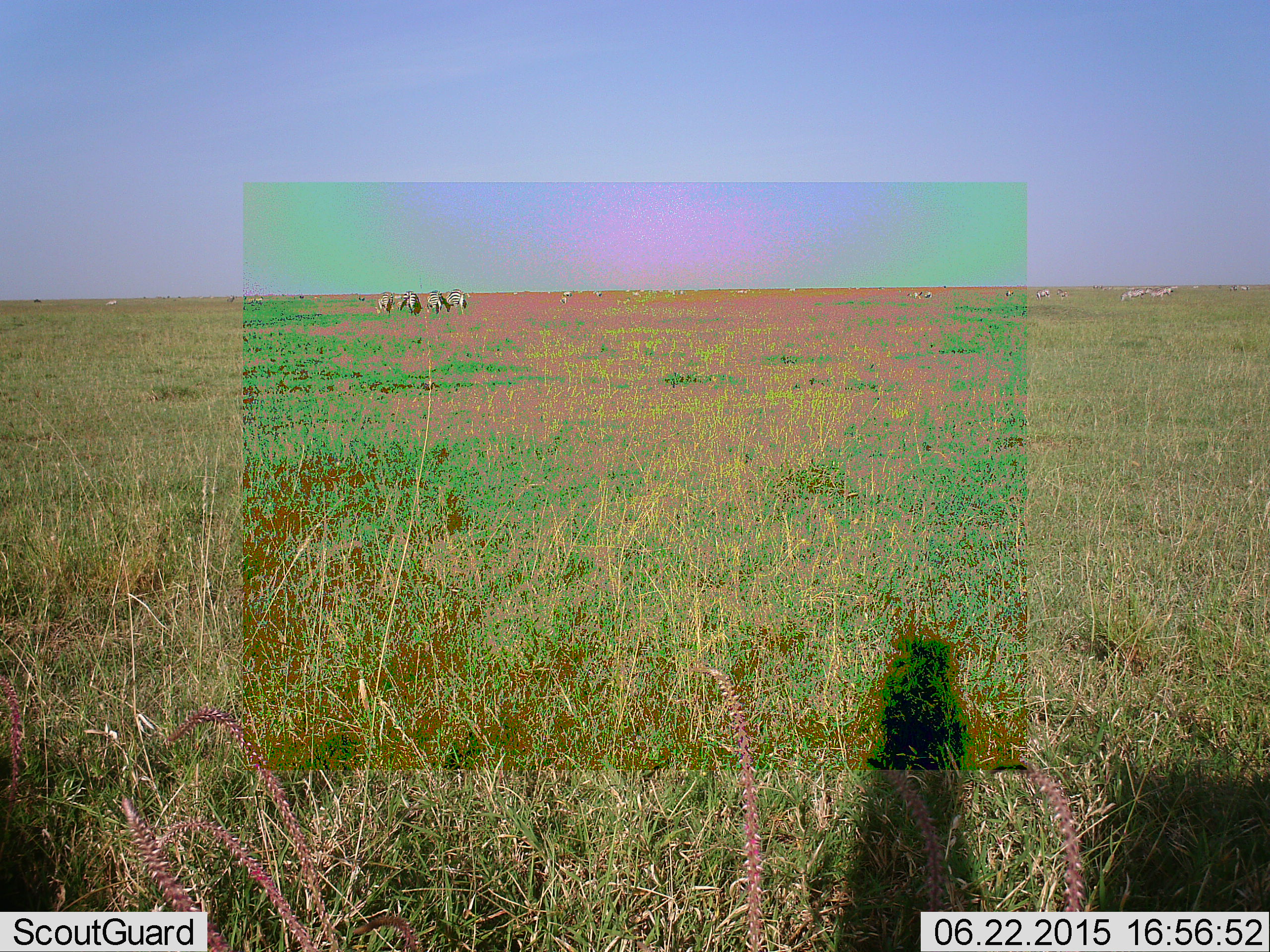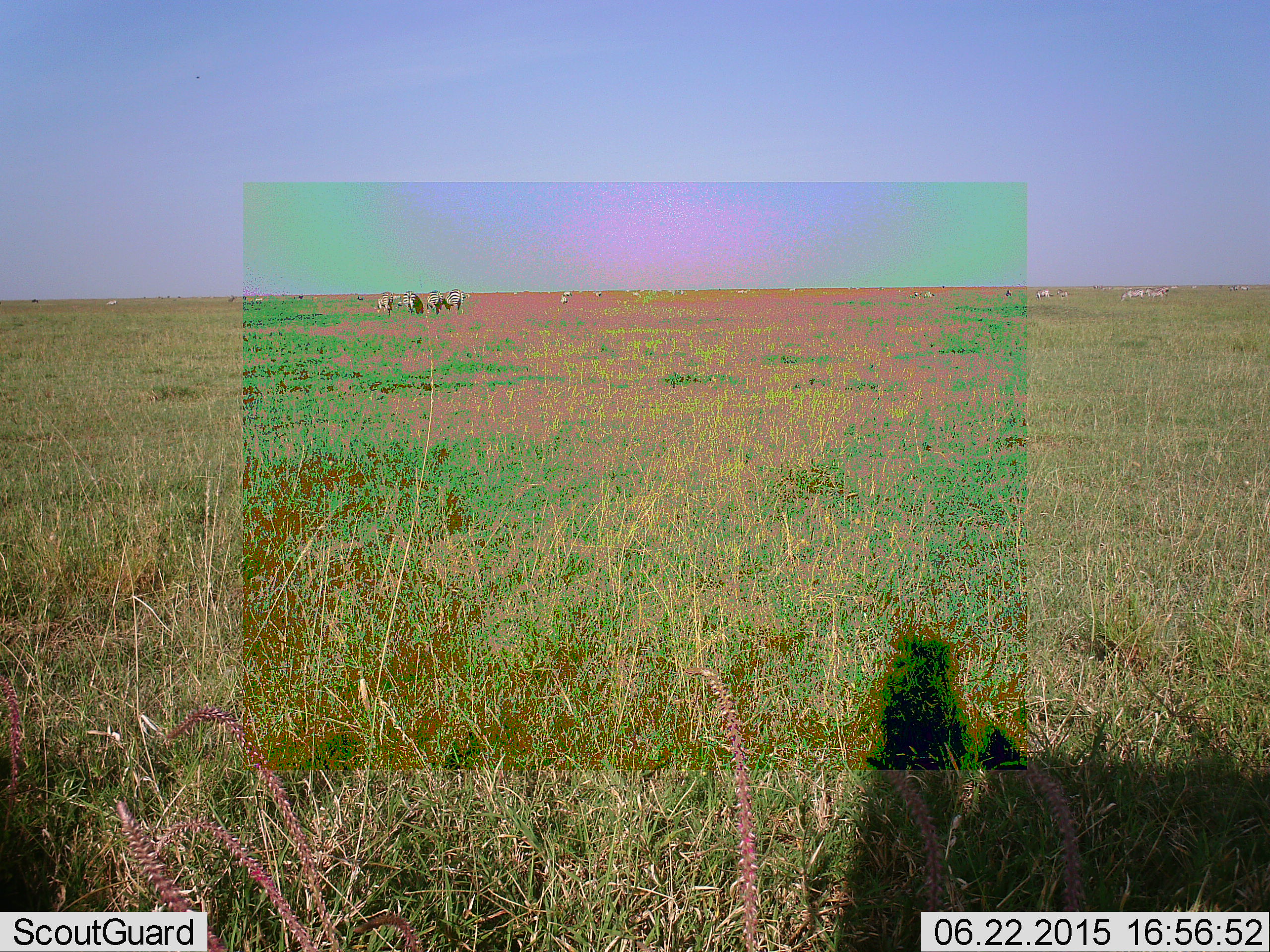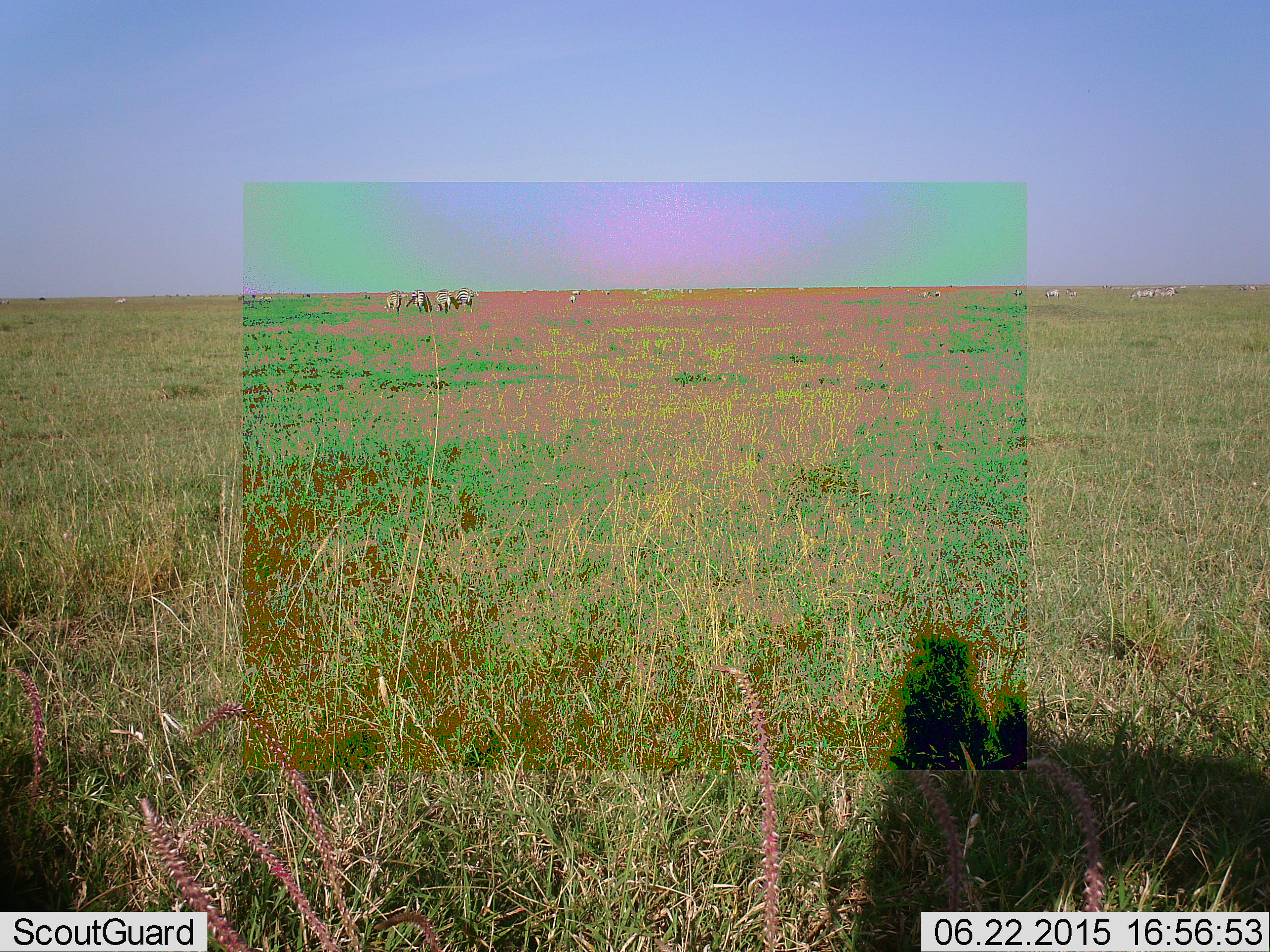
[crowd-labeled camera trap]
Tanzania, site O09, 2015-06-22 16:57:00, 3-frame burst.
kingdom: Animalia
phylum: Chordata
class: Mammalia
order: Perissodactyla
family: Equidae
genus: Equus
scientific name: Equus quagga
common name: plains zebra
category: zebra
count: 11-50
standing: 50%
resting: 0%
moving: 60%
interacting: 0%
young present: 0%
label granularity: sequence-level